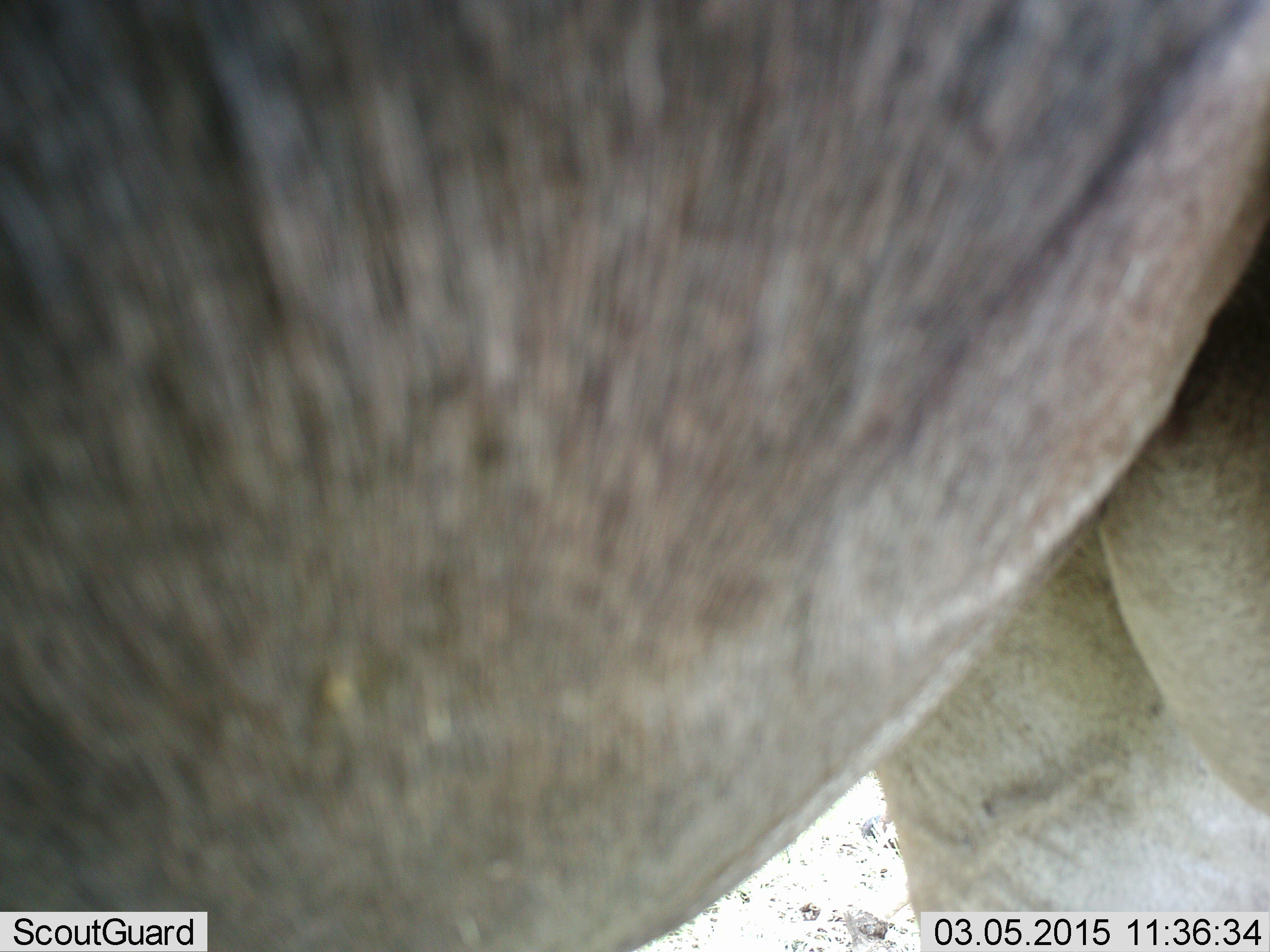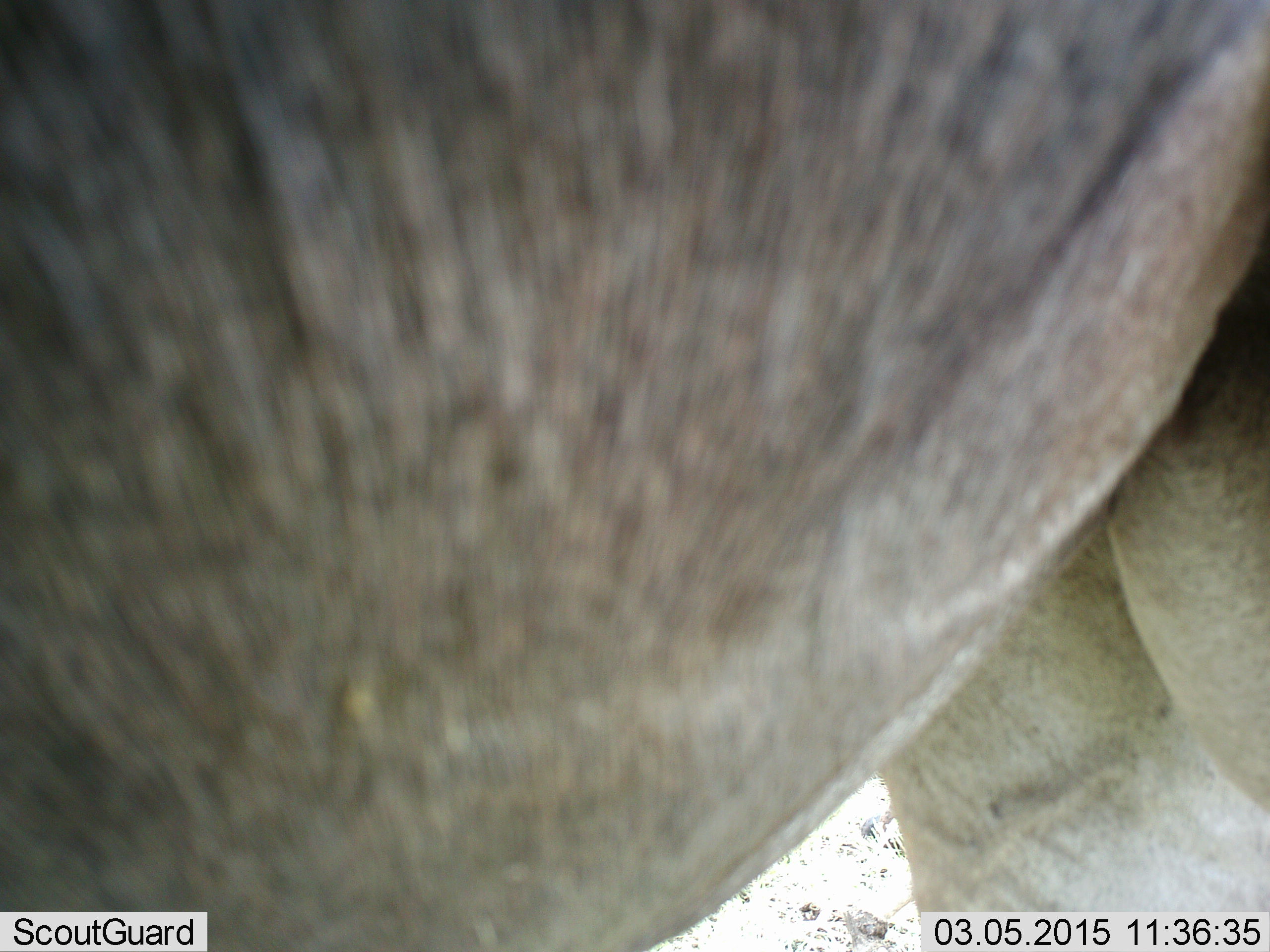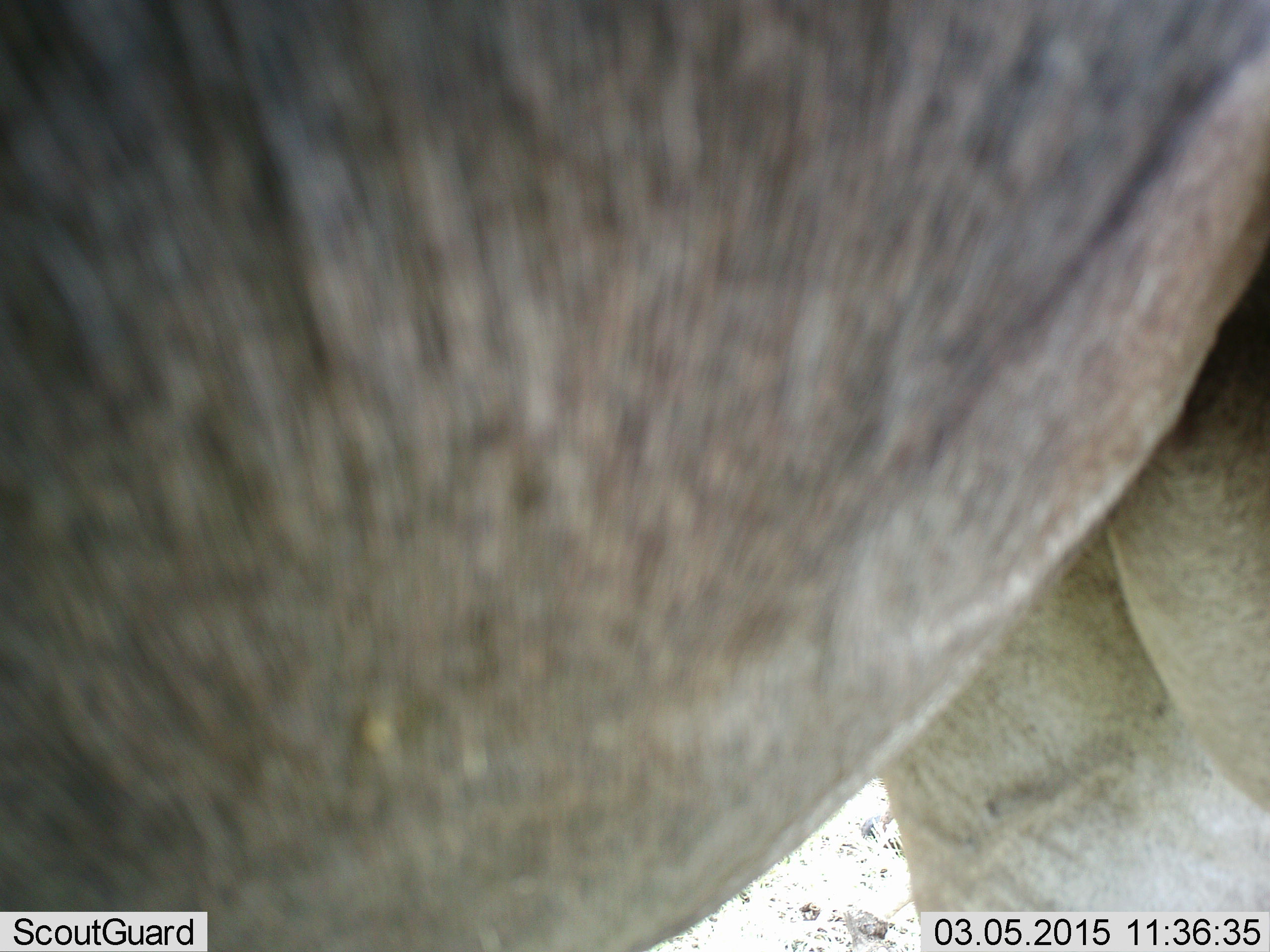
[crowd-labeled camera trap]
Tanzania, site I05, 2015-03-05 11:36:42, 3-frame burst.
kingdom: Animalia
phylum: Chordata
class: Mammalia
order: Artiodactyla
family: Bovidae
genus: Connochaetes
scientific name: Connochaetes taurinus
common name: blue wildebeest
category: wildebeest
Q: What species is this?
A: Wildebeest (blue wildebeest) (Connochaetes taurinus).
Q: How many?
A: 1.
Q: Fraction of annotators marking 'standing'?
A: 100%.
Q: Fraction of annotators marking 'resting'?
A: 0%.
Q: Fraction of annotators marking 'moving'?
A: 0%.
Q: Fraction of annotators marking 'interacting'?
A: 0%.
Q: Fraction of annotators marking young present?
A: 0%.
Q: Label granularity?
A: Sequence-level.